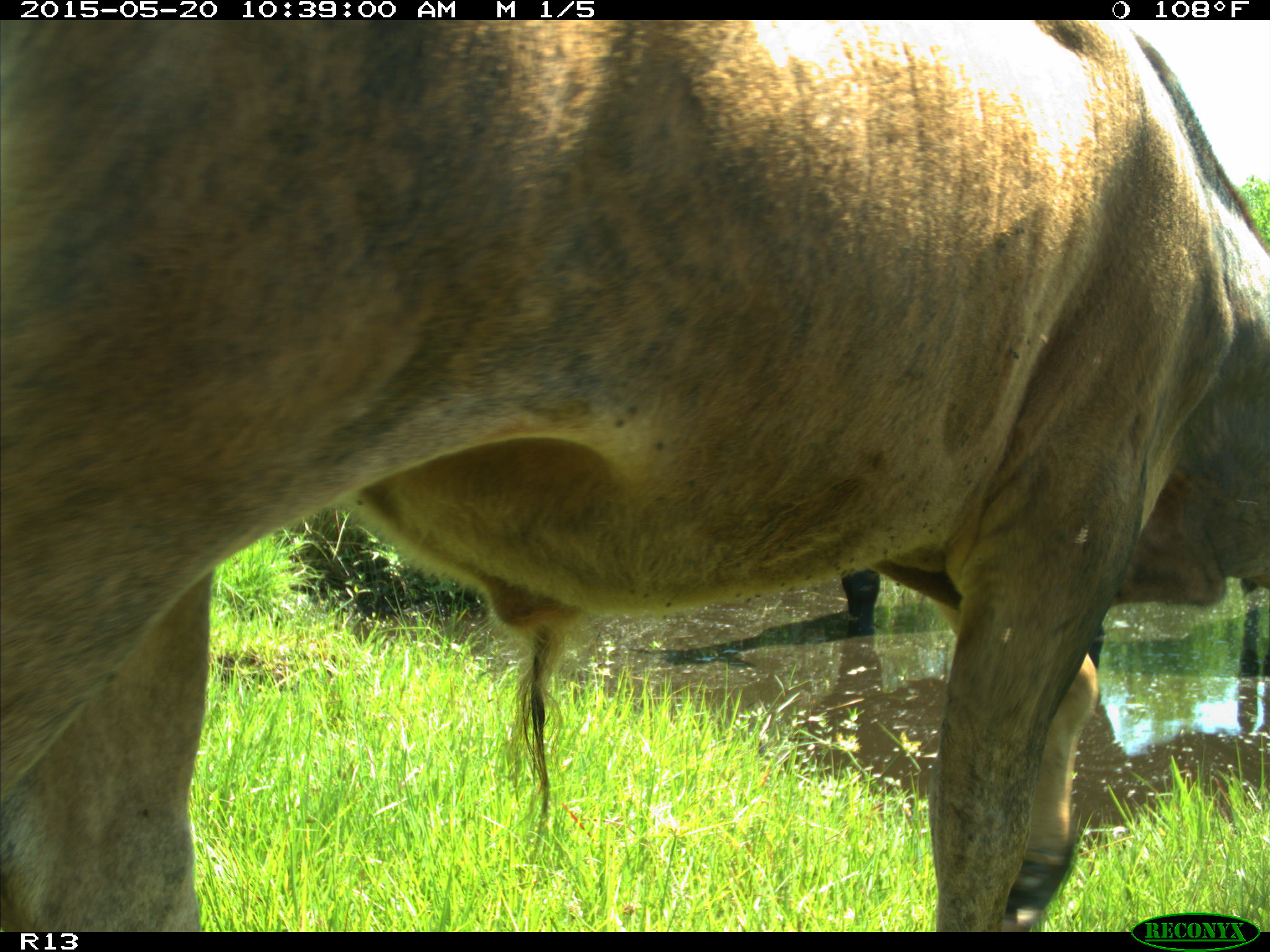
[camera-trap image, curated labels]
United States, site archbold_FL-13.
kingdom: Animalia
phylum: Chordata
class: Mammalia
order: Artiodactyla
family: Bovidae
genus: Bos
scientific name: Bos taurus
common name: domestic cow